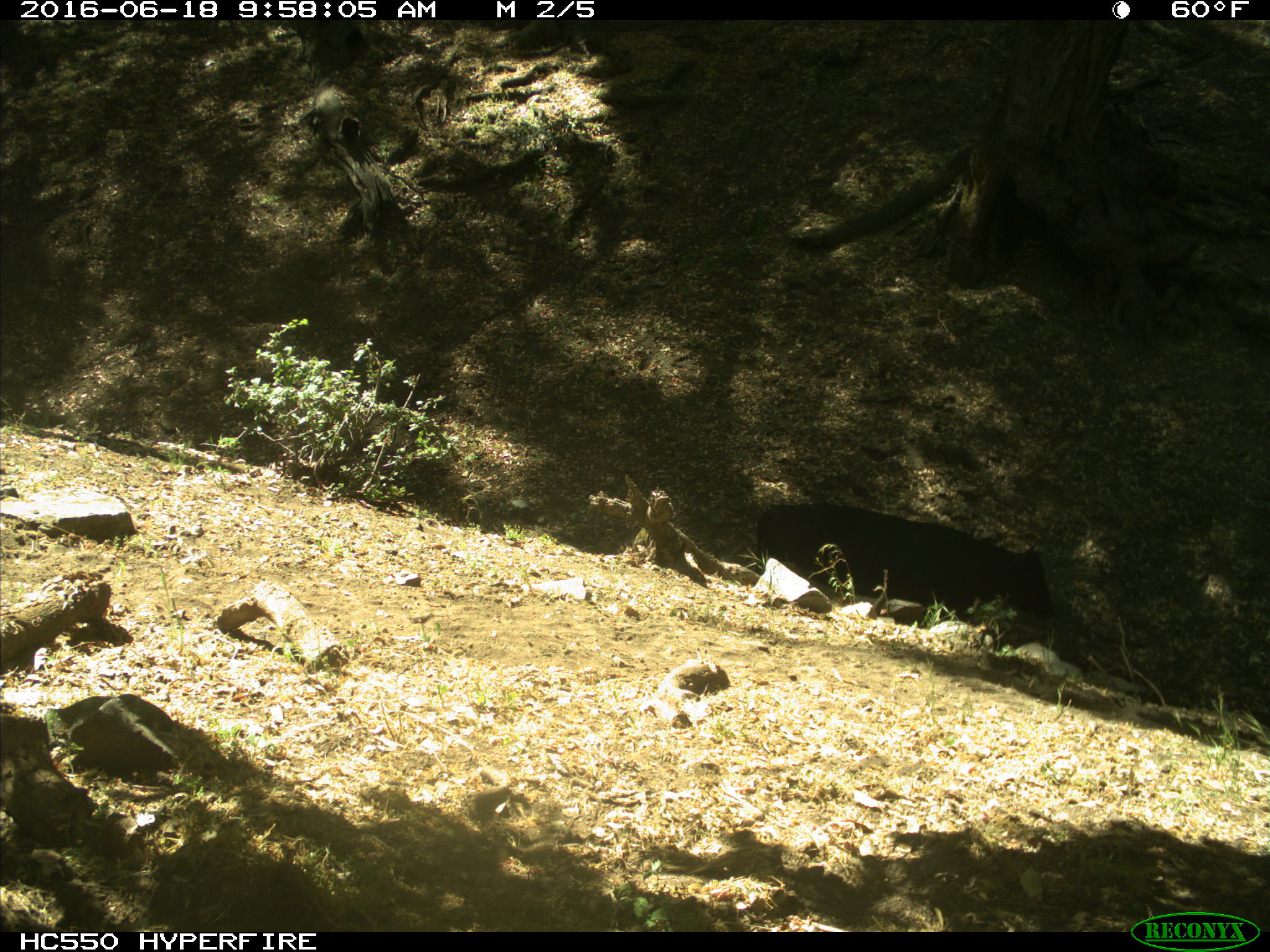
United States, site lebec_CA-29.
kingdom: Animalia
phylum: Chordata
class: Mammalia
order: Artiodactyla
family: Bovidae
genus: Bos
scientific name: Bos taurus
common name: domestic cow